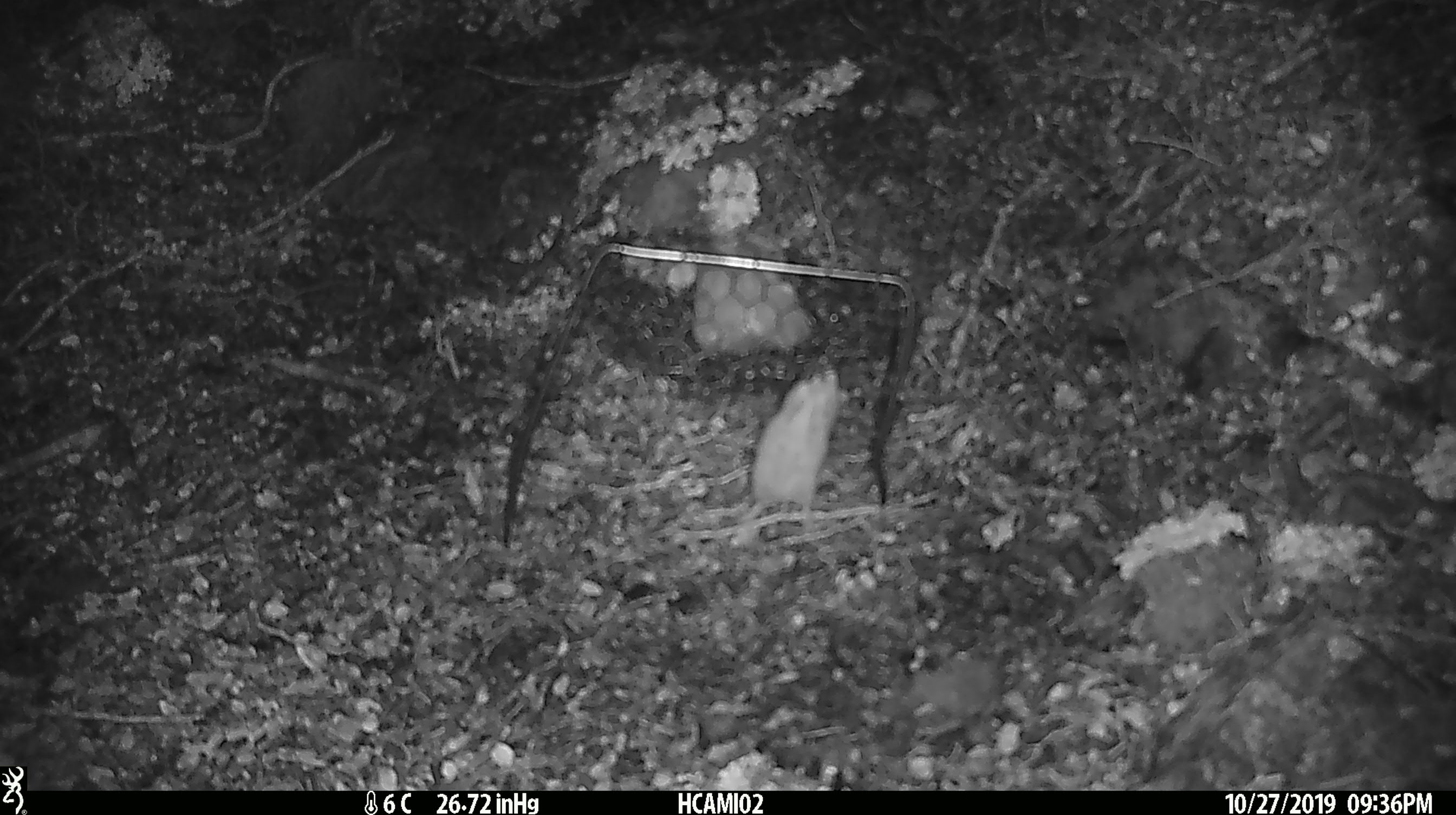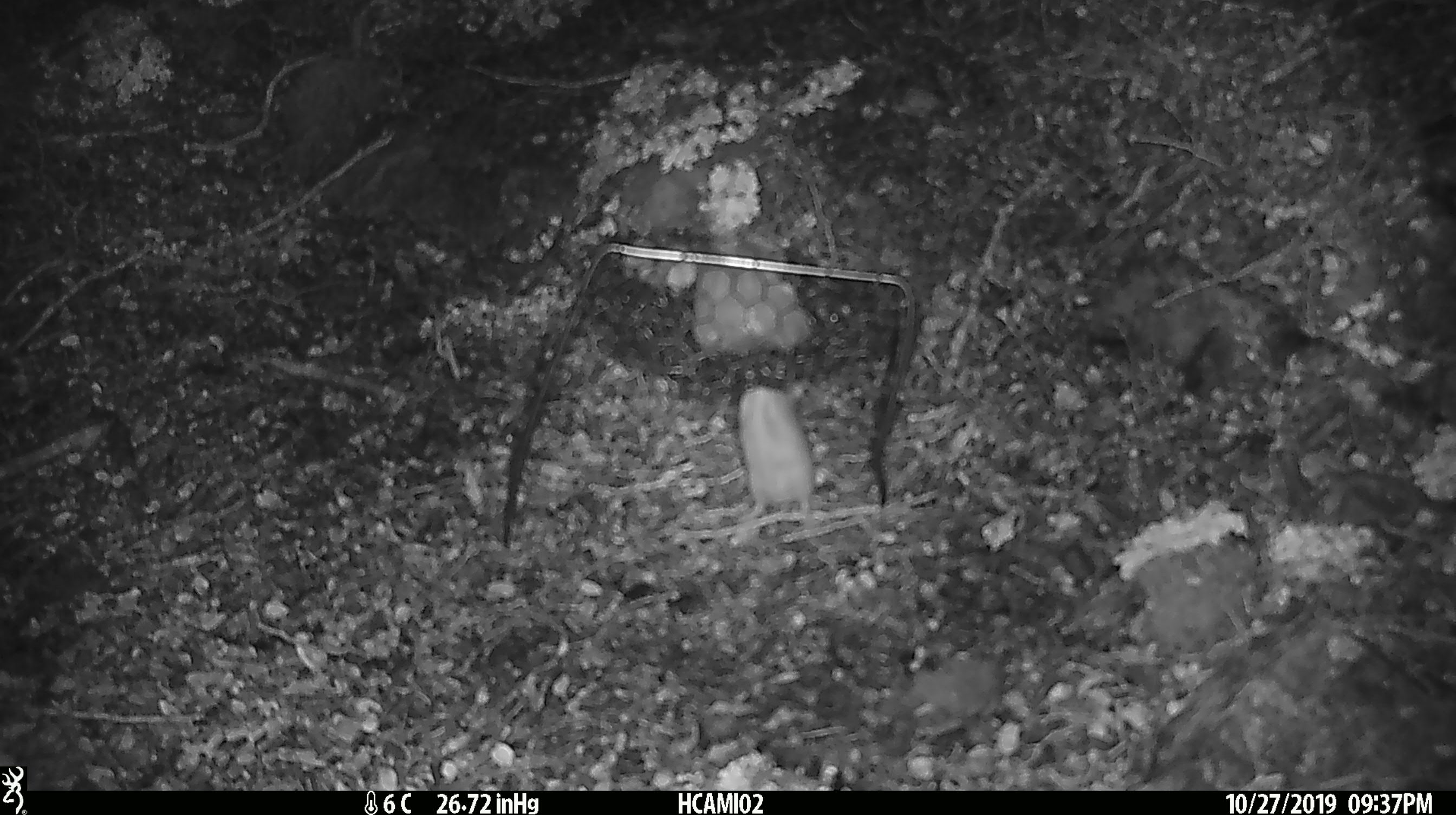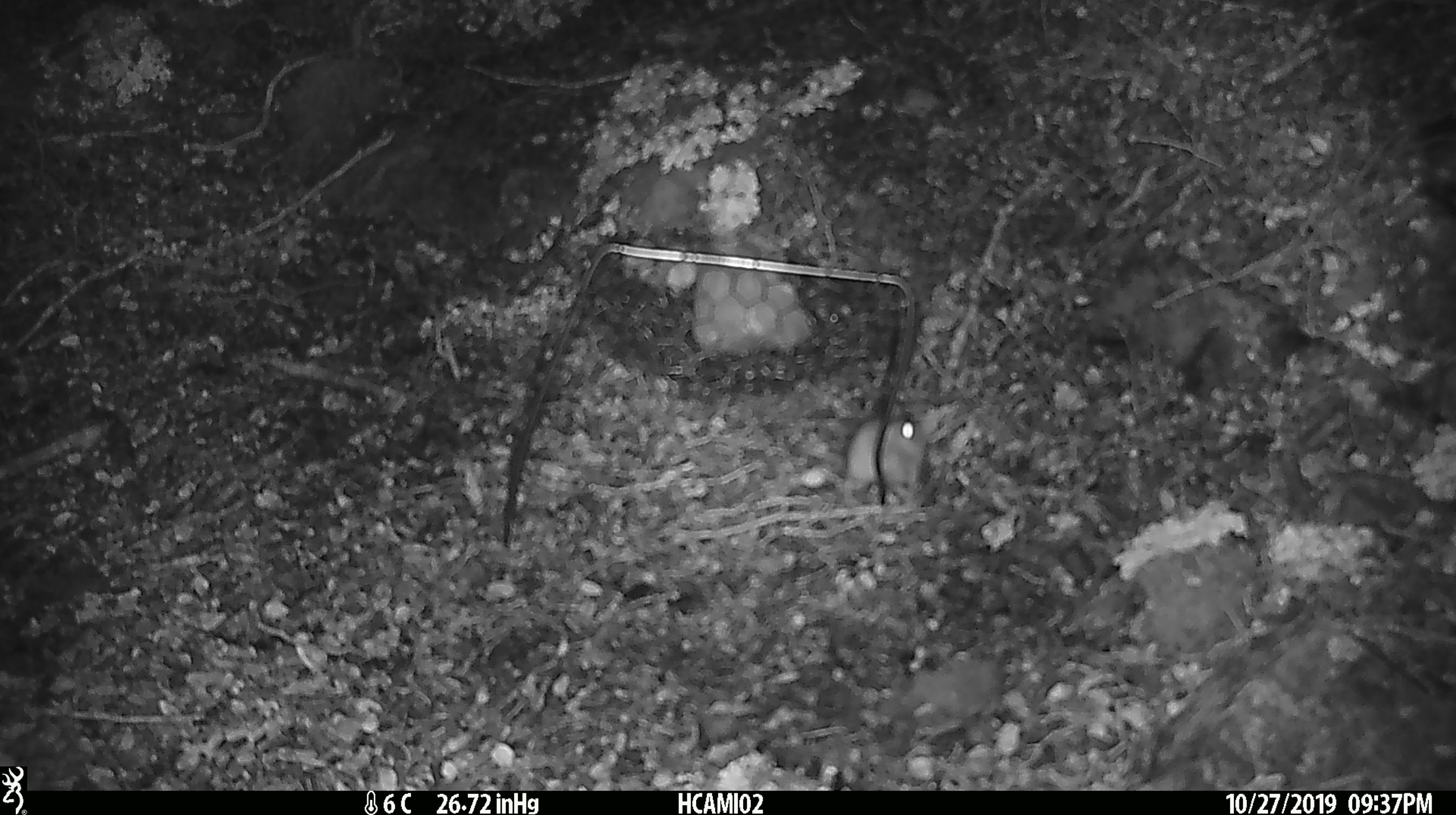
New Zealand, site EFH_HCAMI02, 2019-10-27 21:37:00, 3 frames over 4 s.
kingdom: Animalia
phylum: Chordata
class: Mammalia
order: Rodentia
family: Muridae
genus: Mus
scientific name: Mus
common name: mouse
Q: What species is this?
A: Mouse (Mus).